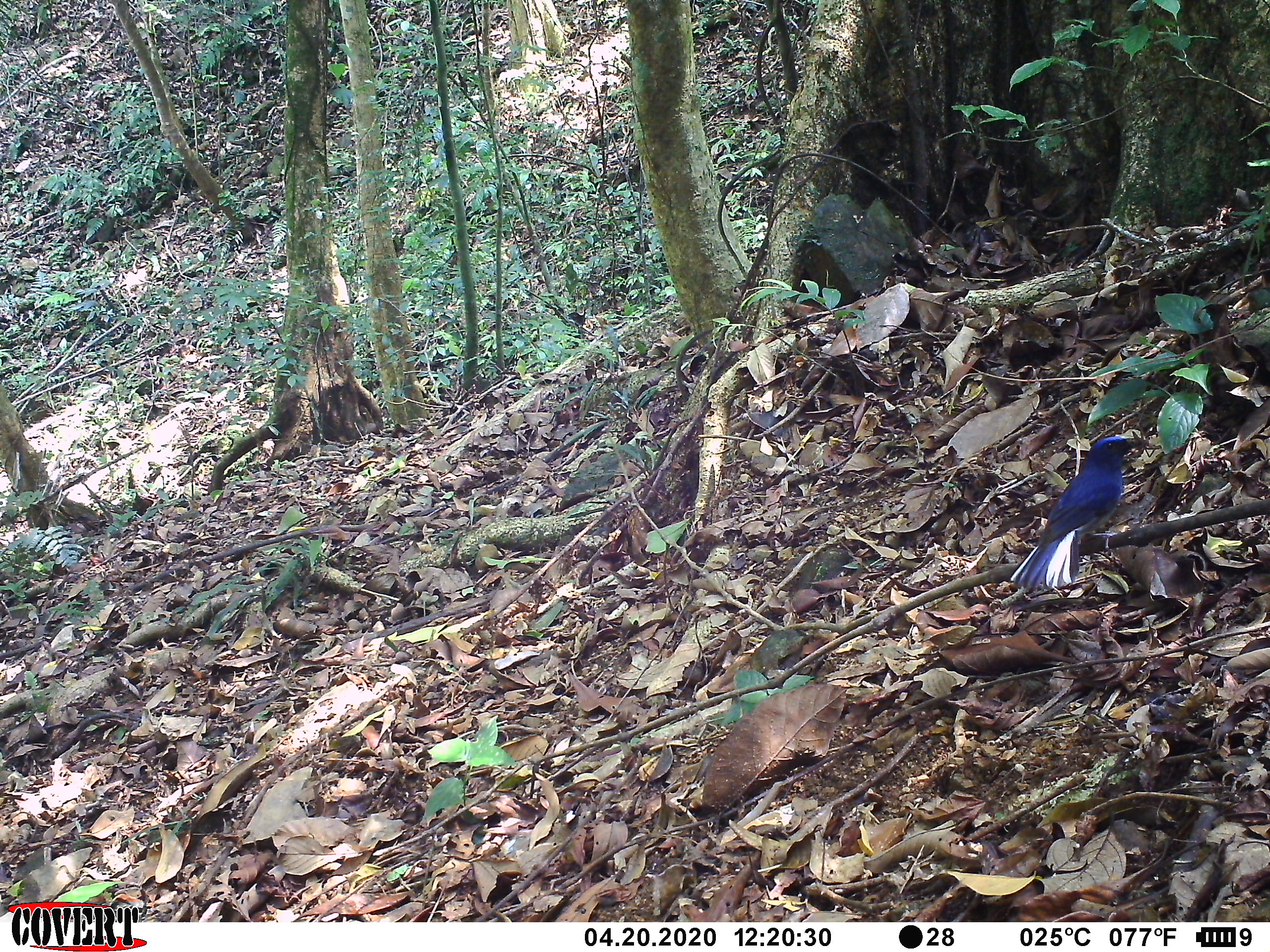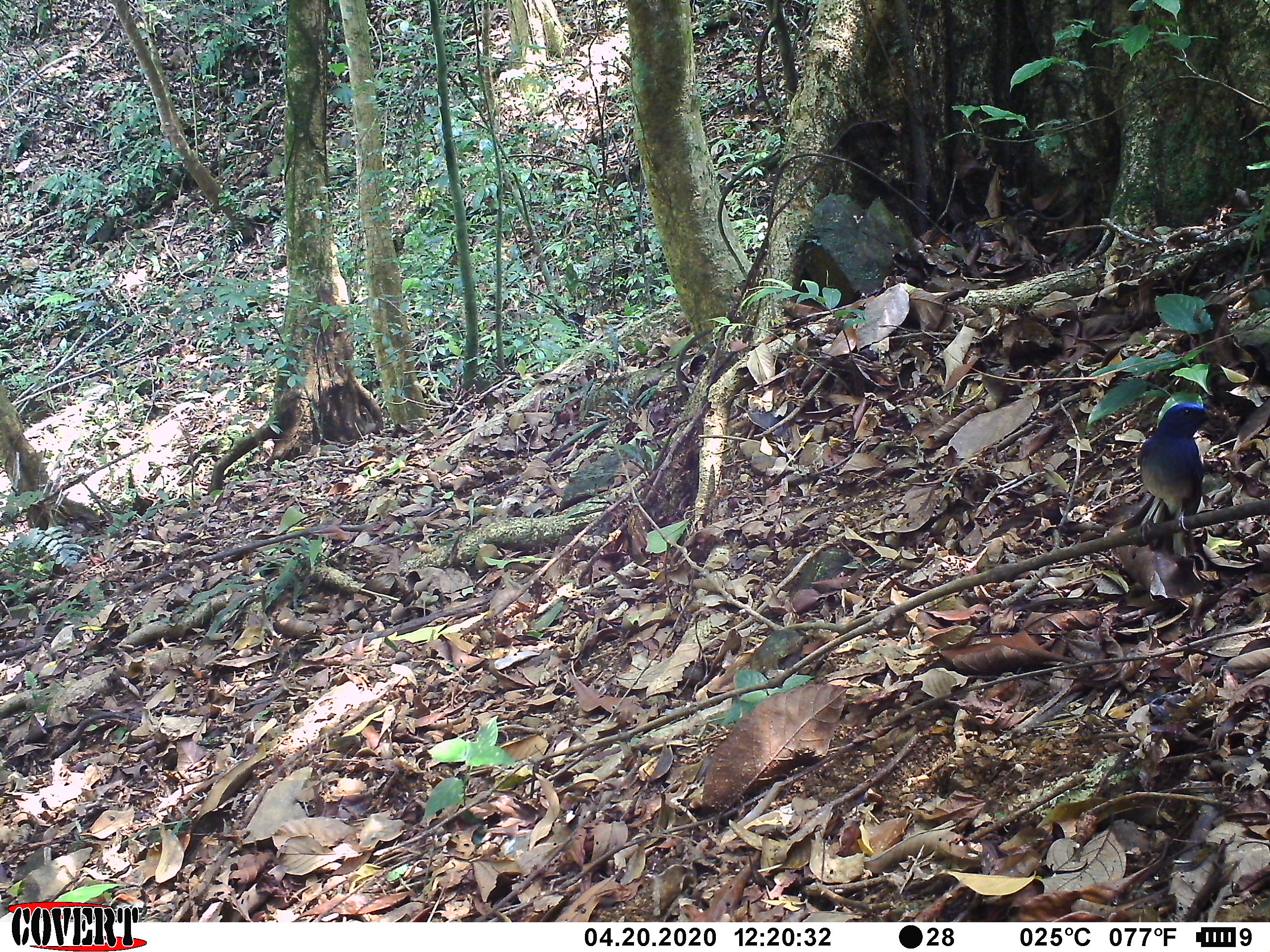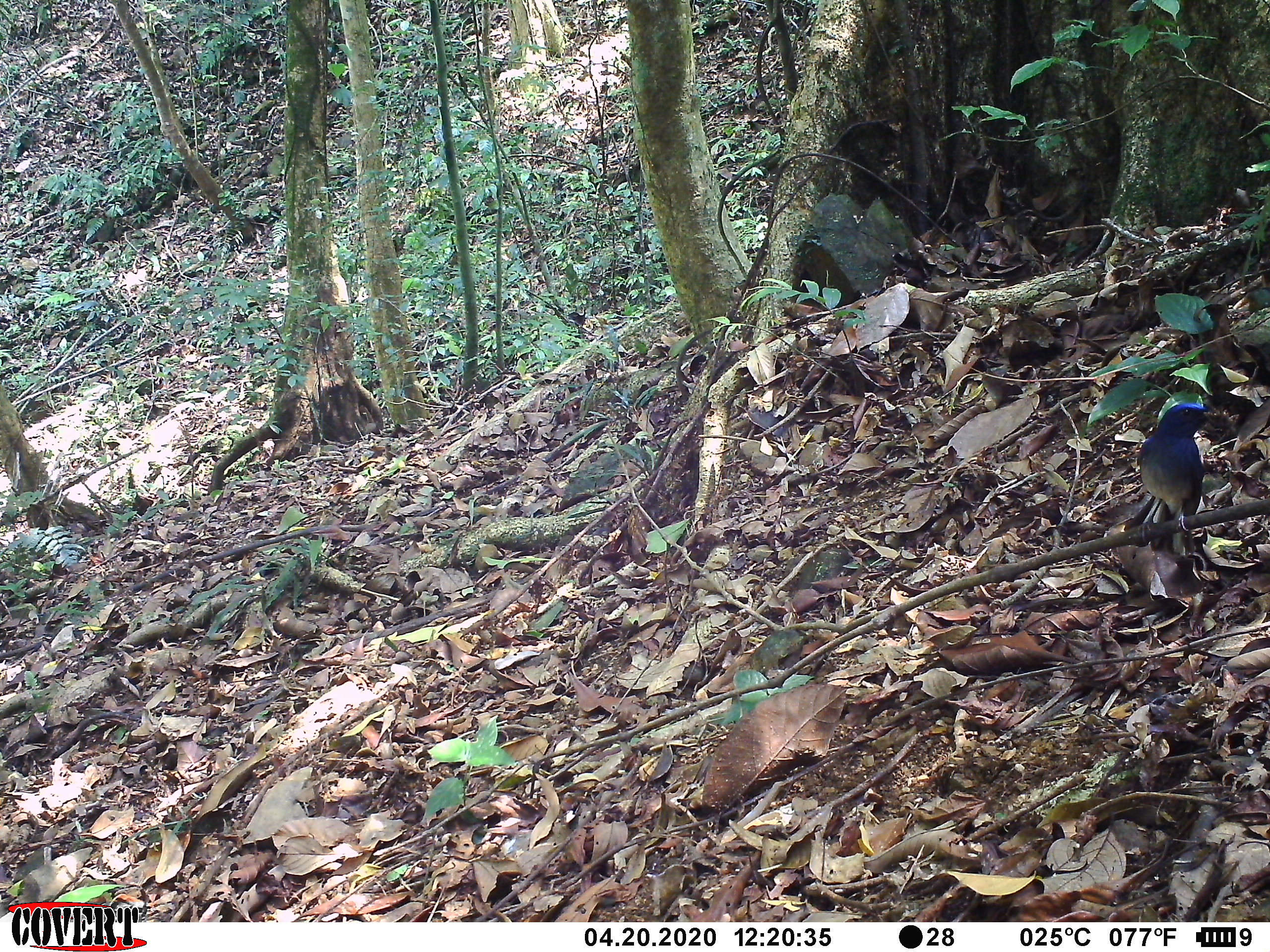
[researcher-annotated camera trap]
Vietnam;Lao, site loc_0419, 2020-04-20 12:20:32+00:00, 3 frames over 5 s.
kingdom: Animalia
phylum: Chordata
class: Aves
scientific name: Aves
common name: bird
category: unidentified bird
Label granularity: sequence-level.